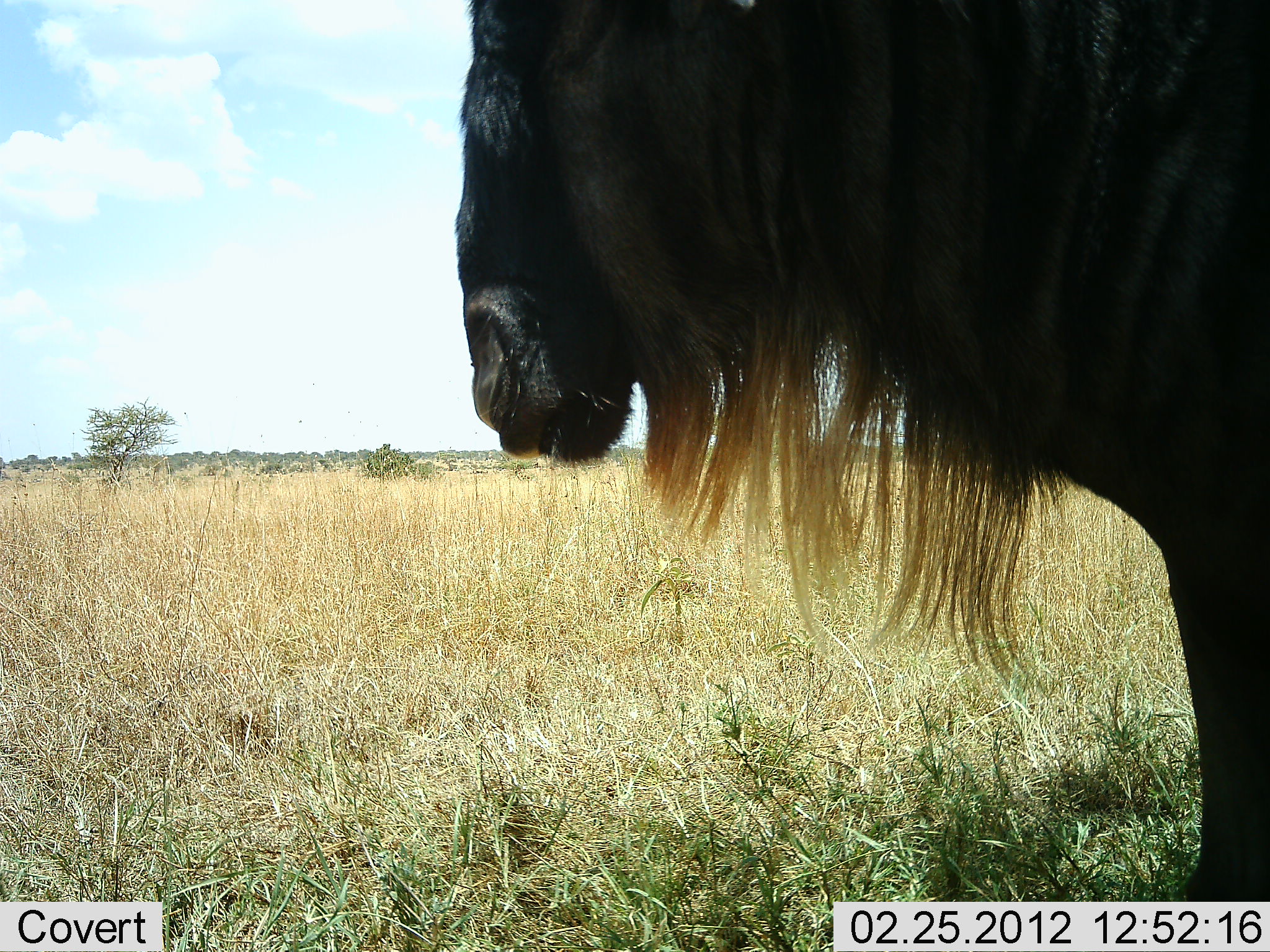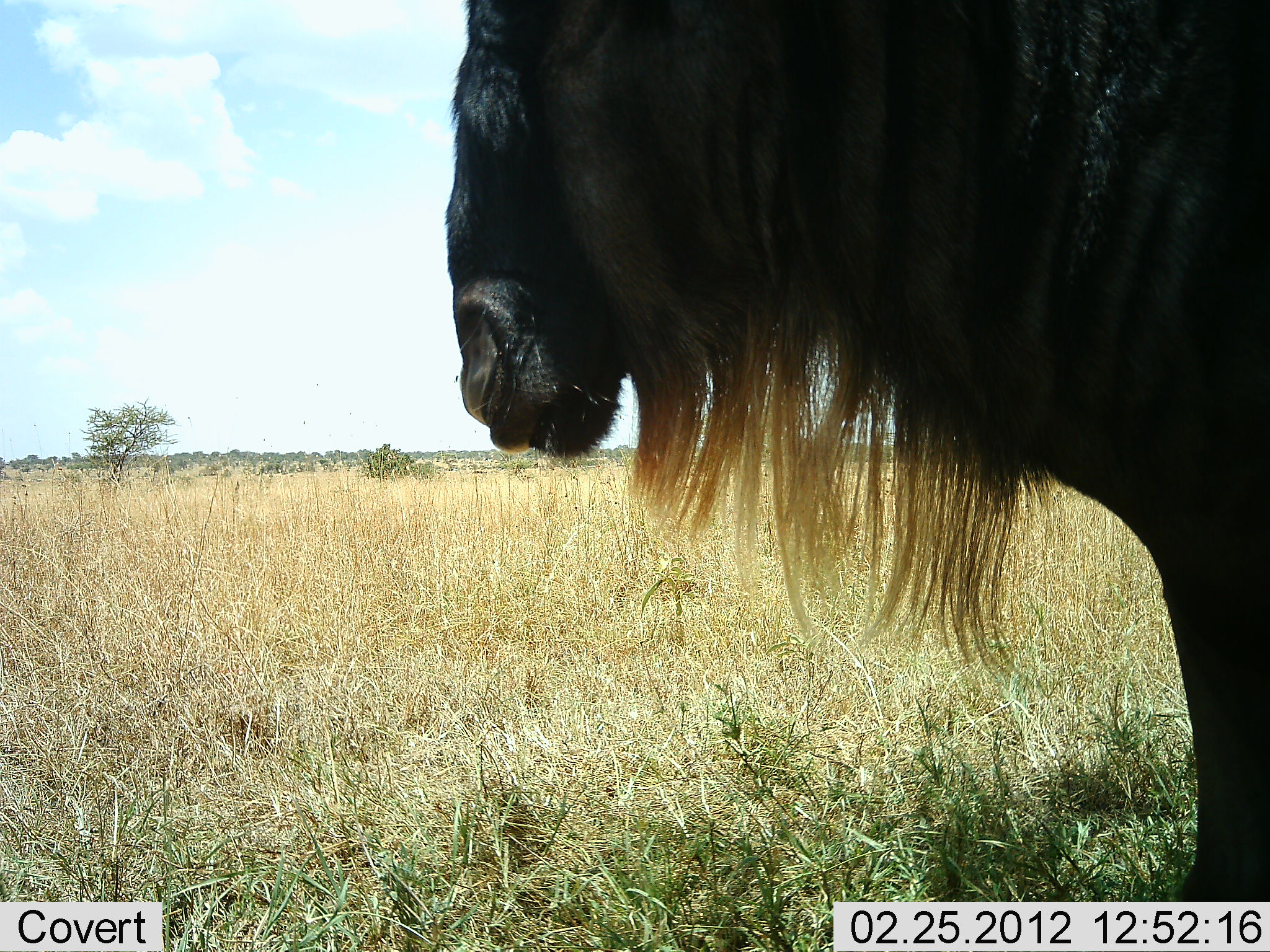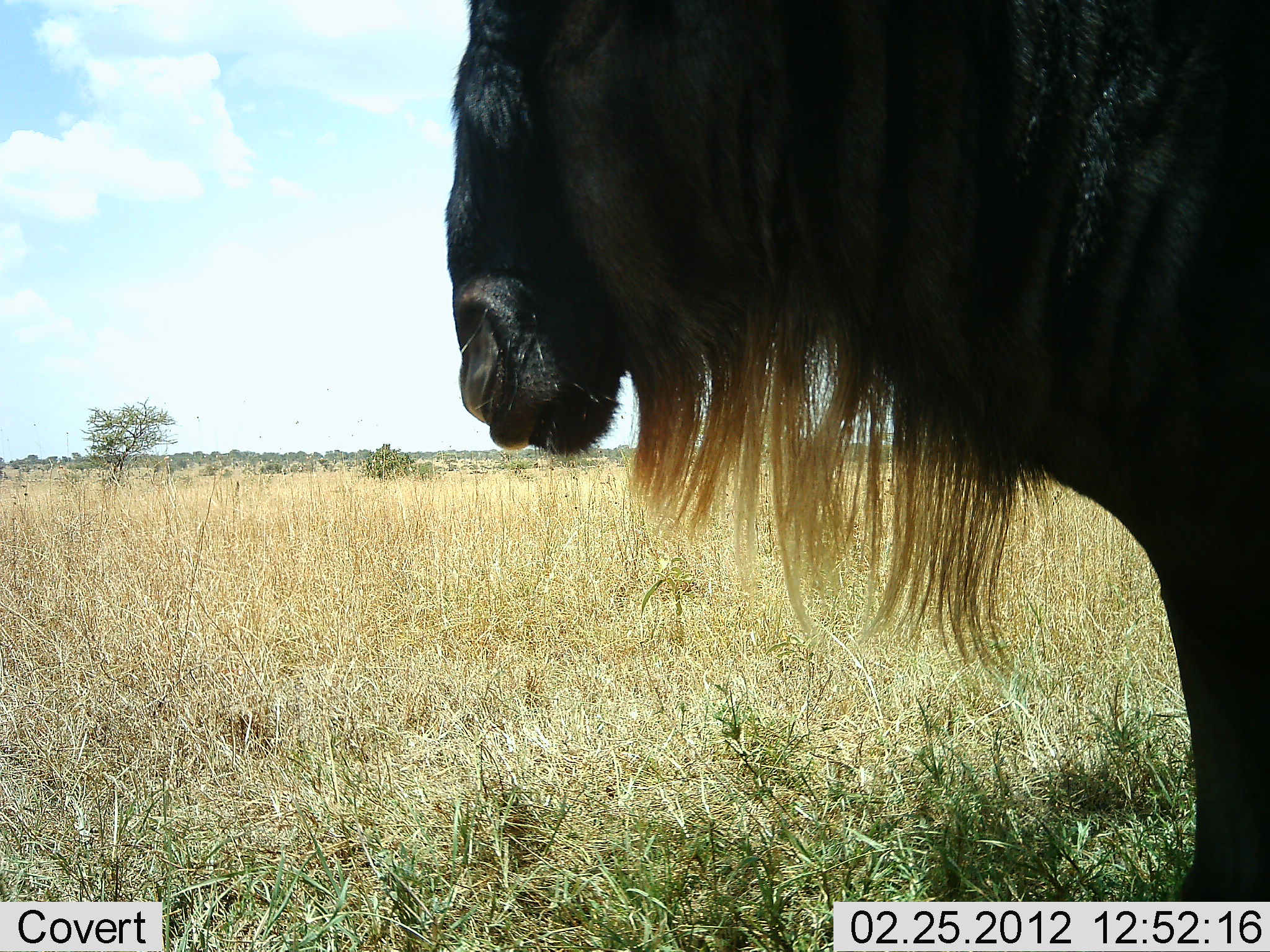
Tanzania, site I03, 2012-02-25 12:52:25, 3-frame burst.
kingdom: Animalia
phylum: Chordata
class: Mammalia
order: Artiodactyla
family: Bovidae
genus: Connochaetes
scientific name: Connochaetes taurinus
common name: blue wildebeest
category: wildebeest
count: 1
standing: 96%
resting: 4%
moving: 0%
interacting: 0%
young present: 0%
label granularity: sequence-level